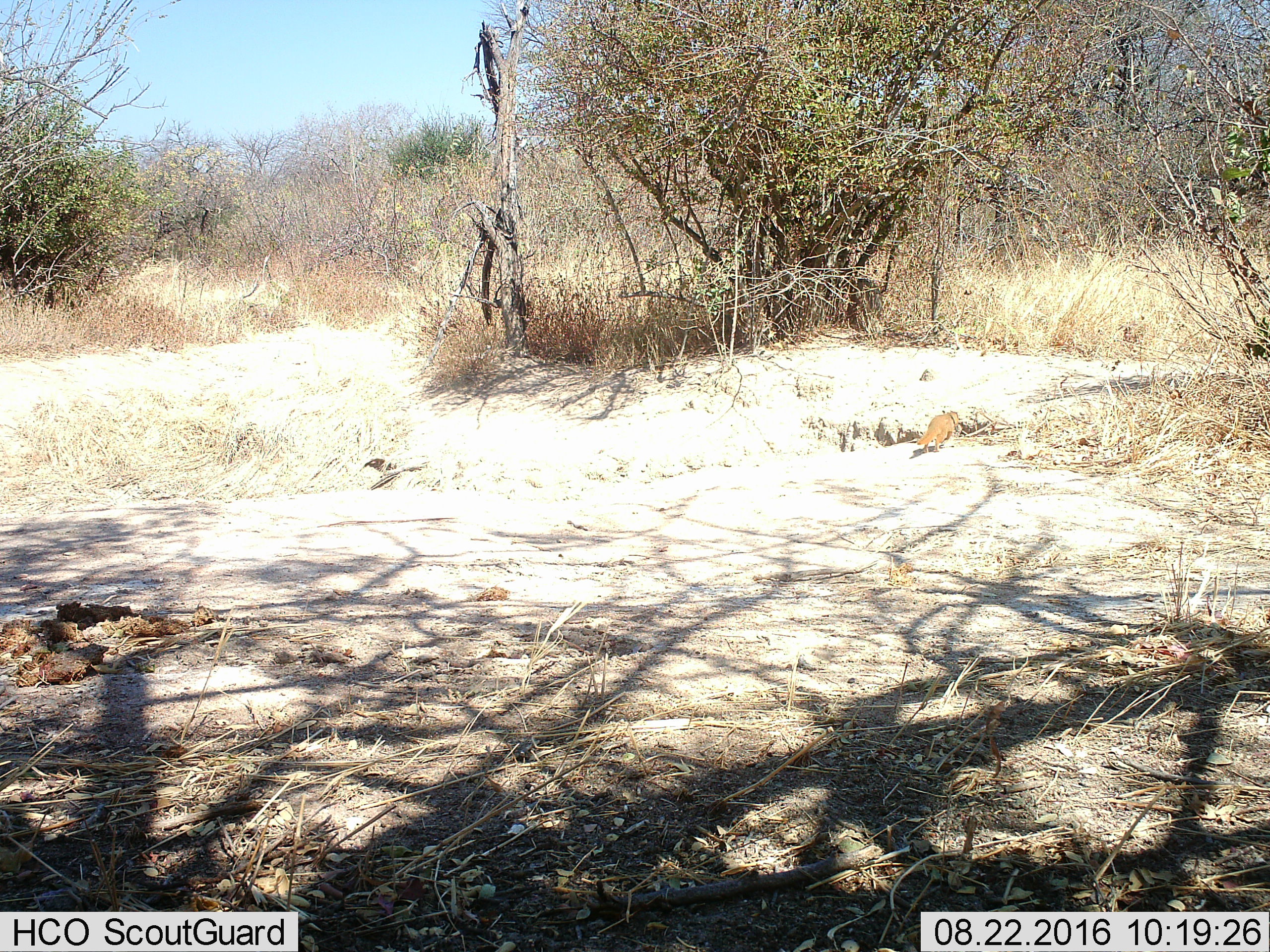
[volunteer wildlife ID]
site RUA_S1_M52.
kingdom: Animalia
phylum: Chordata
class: Mammalia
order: Carnivora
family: Herpestidae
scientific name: Herpestidae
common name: mongoose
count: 1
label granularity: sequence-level